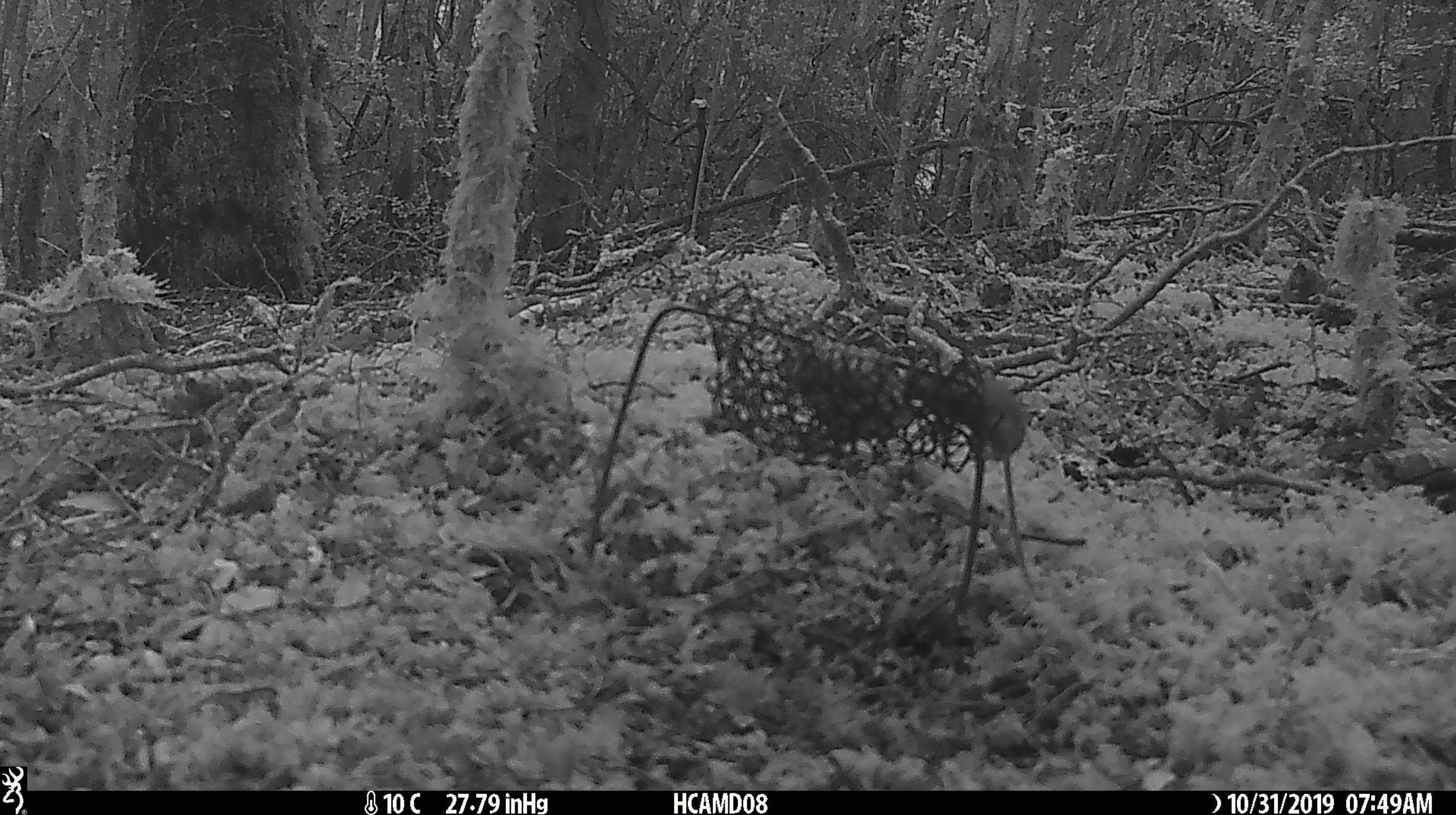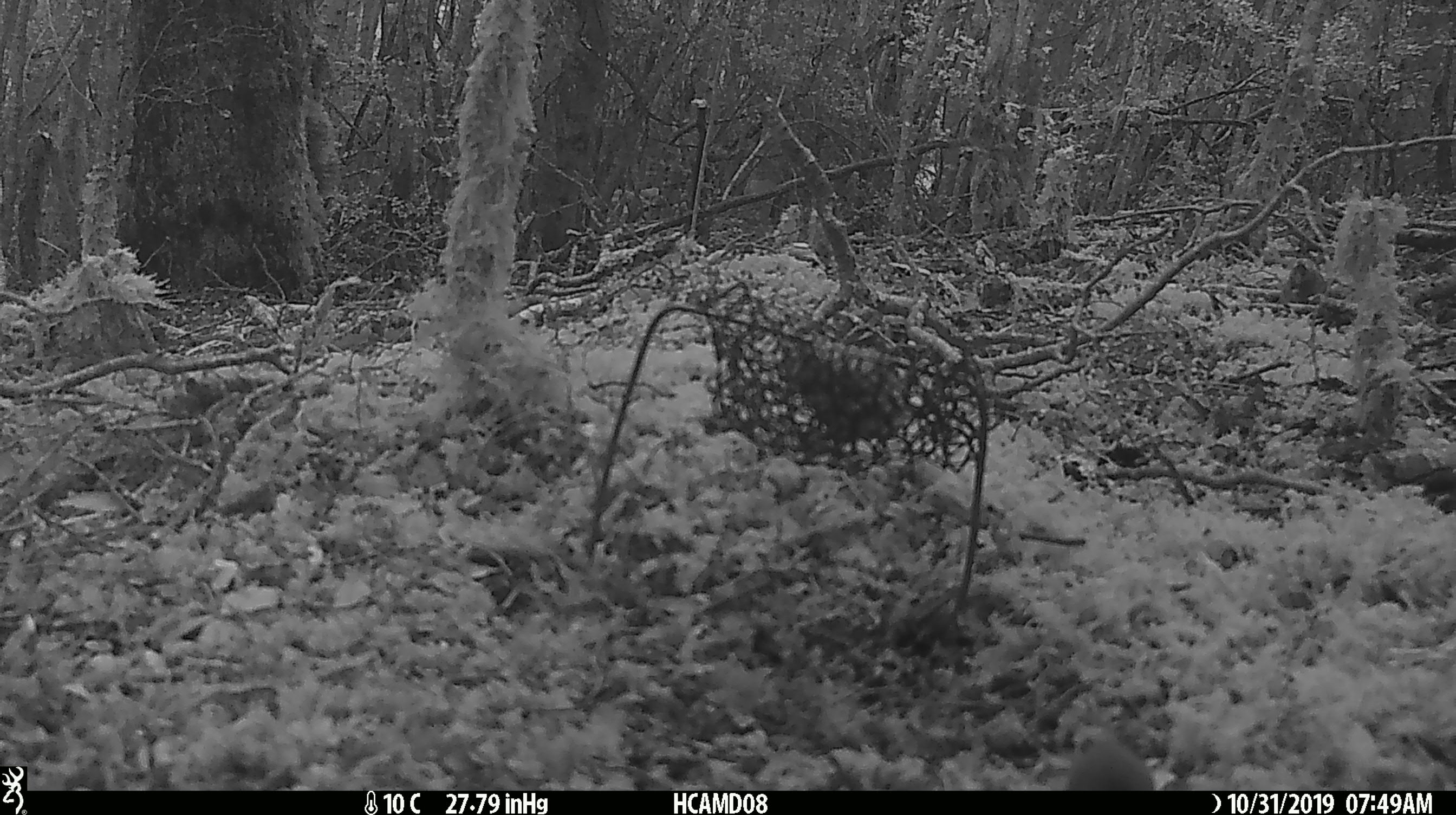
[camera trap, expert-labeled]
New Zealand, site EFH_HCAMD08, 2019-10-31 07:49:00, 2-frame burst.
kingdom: Animalia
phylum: Chordata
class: Mammalia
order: Rodentia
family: Muridae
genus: Mus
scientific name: Mus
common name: mouse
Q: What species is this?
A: Mouse (Mus).